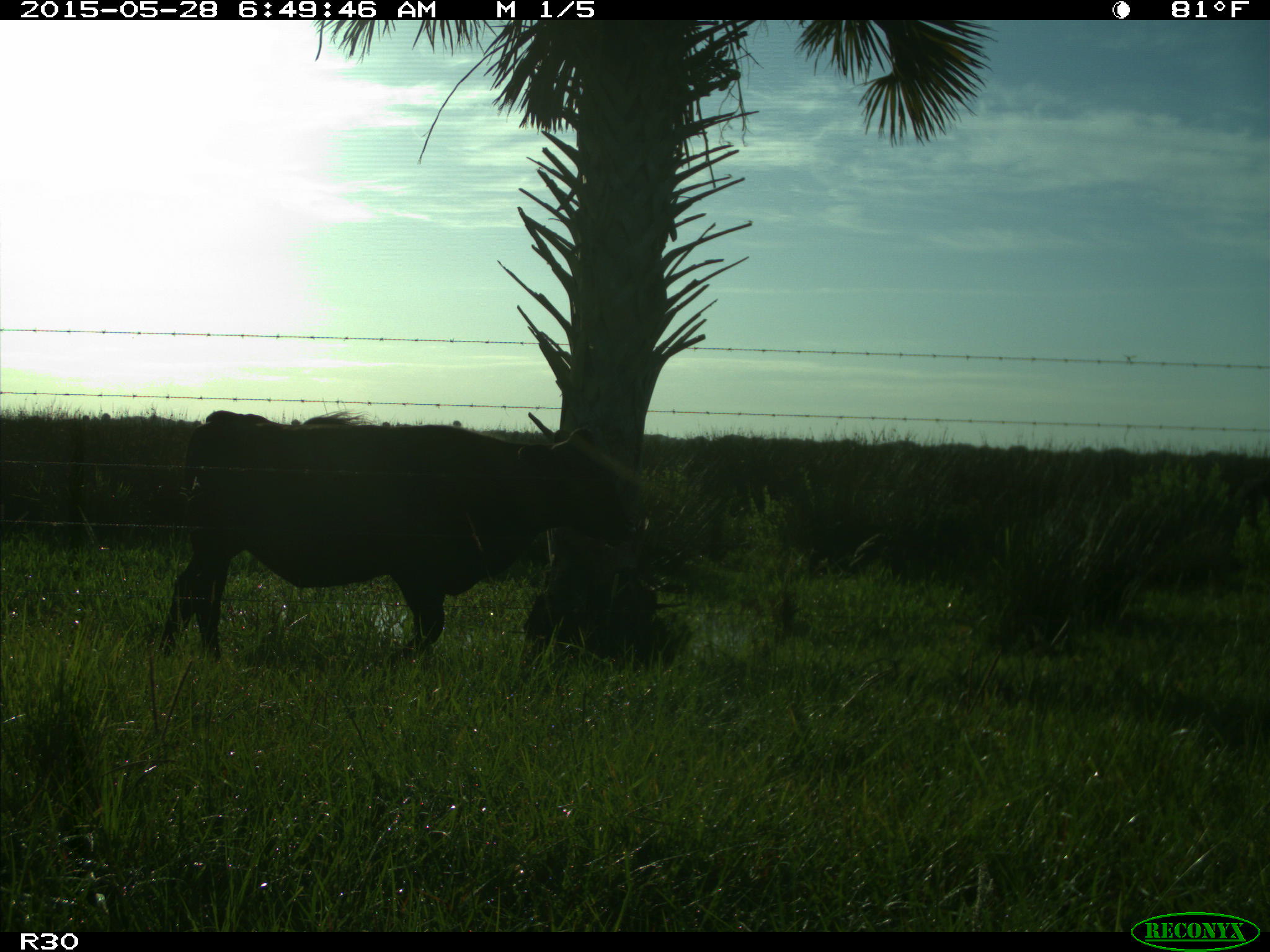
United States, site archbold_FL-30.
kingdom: Animalia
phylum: Chordata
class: Mammalia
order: Artiodactyla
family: Bovidae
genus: Bos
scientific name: Bos taurus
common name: domestic cow